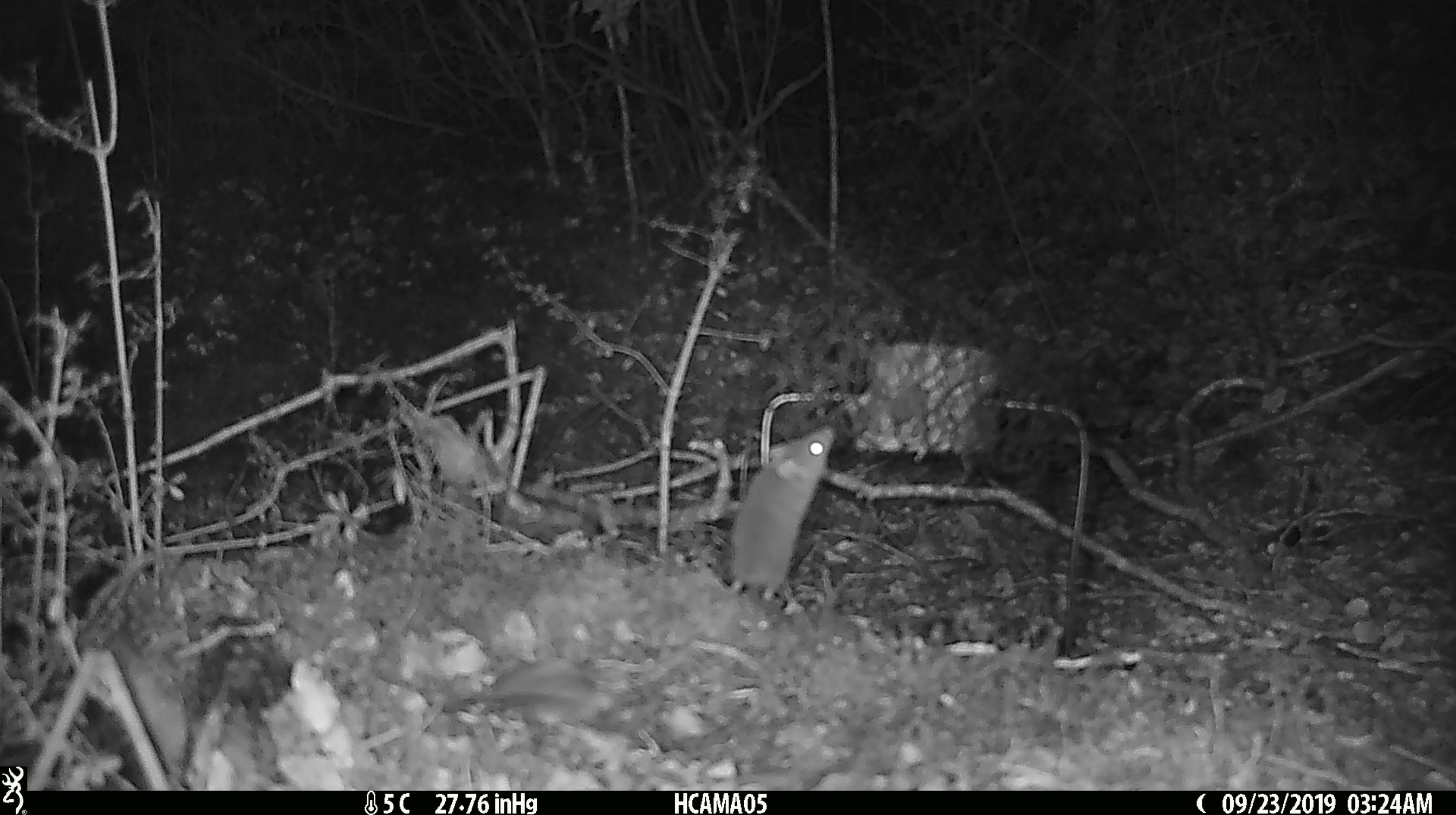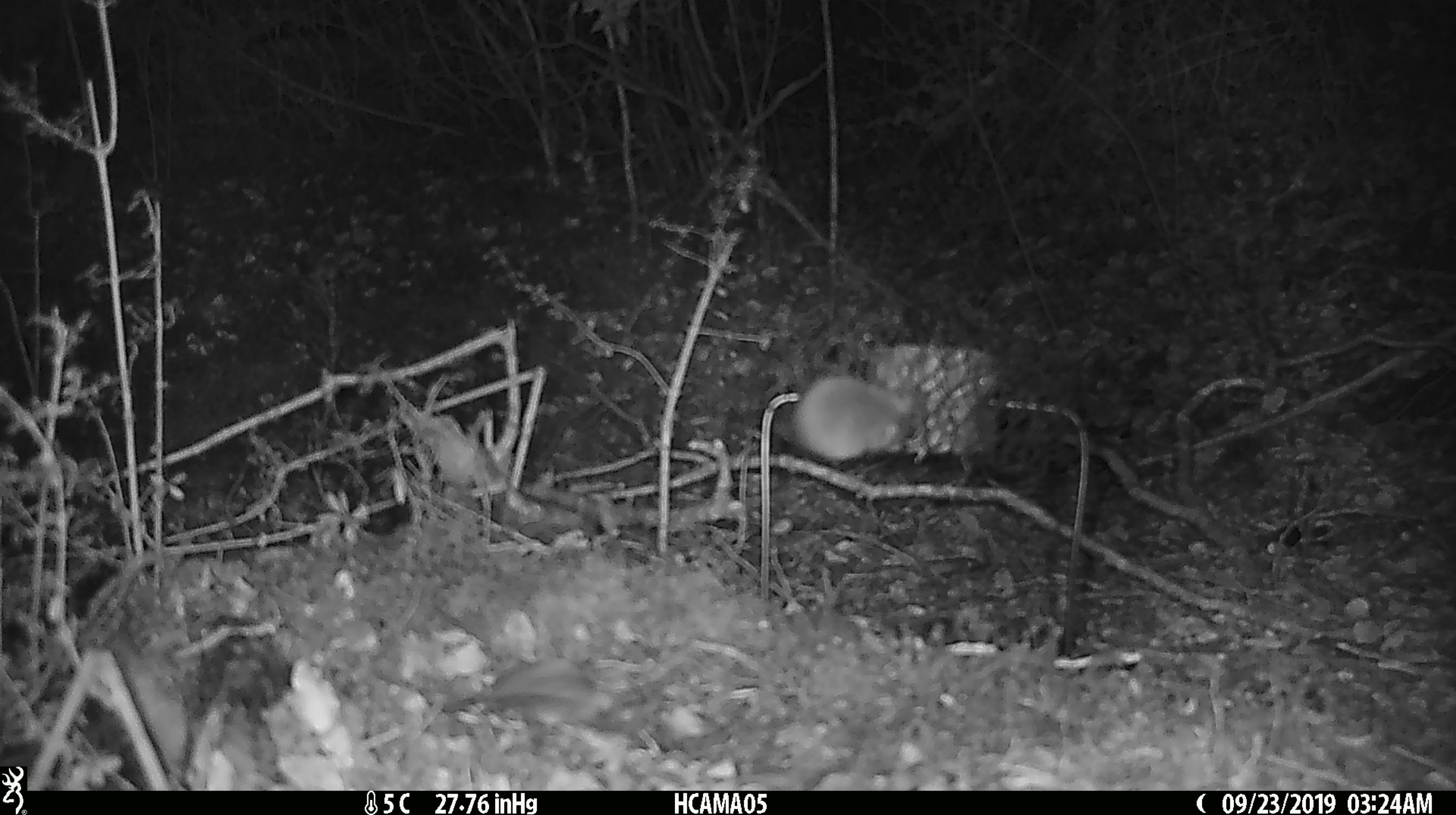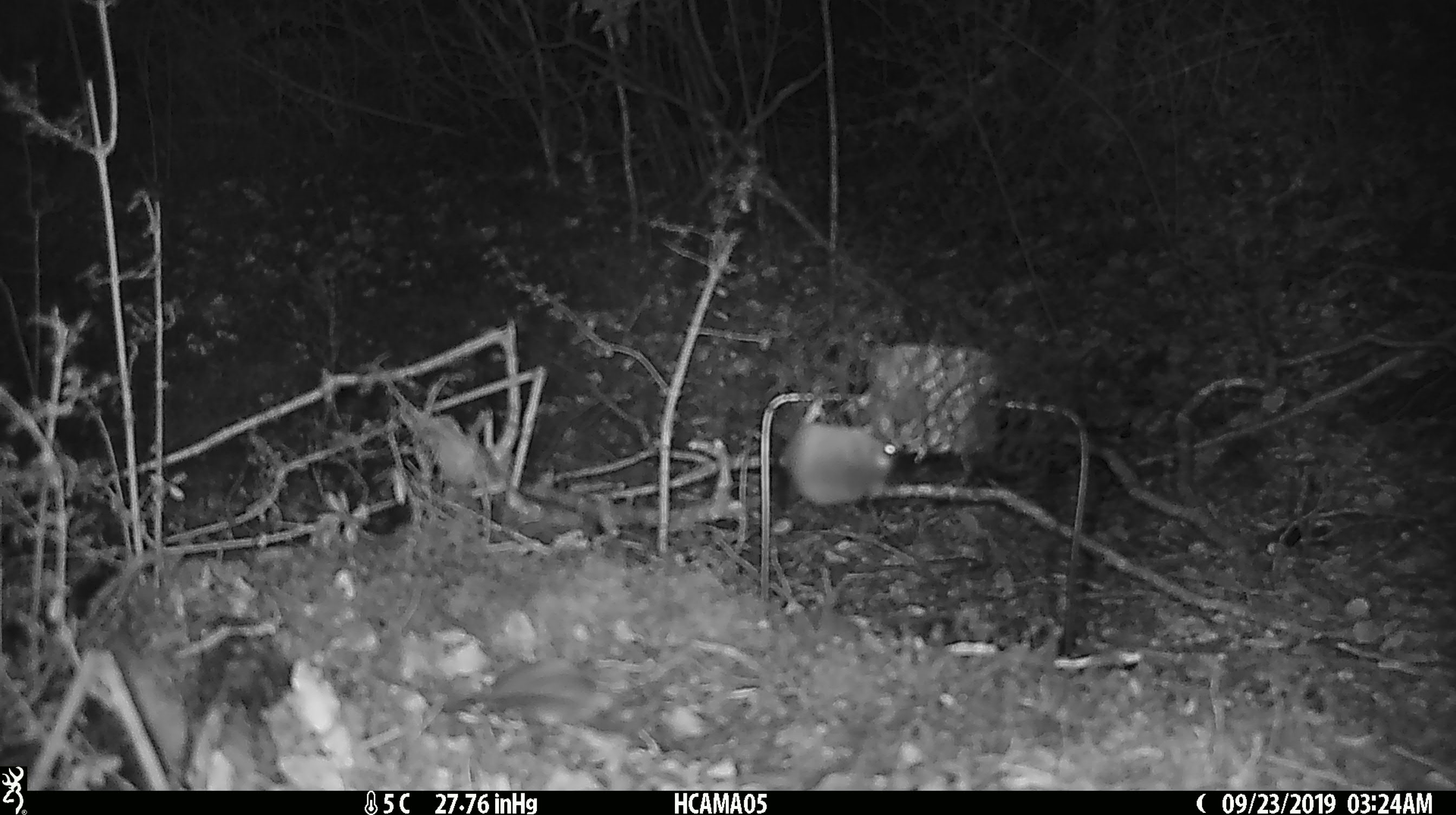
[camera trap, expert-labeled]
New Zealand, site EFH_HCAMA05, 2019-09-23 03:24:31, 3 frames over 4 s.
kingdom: Animalia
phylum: Chordata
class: Mammalia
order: Rodentia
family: Muridae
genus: Mus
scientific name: Mus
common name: mouse